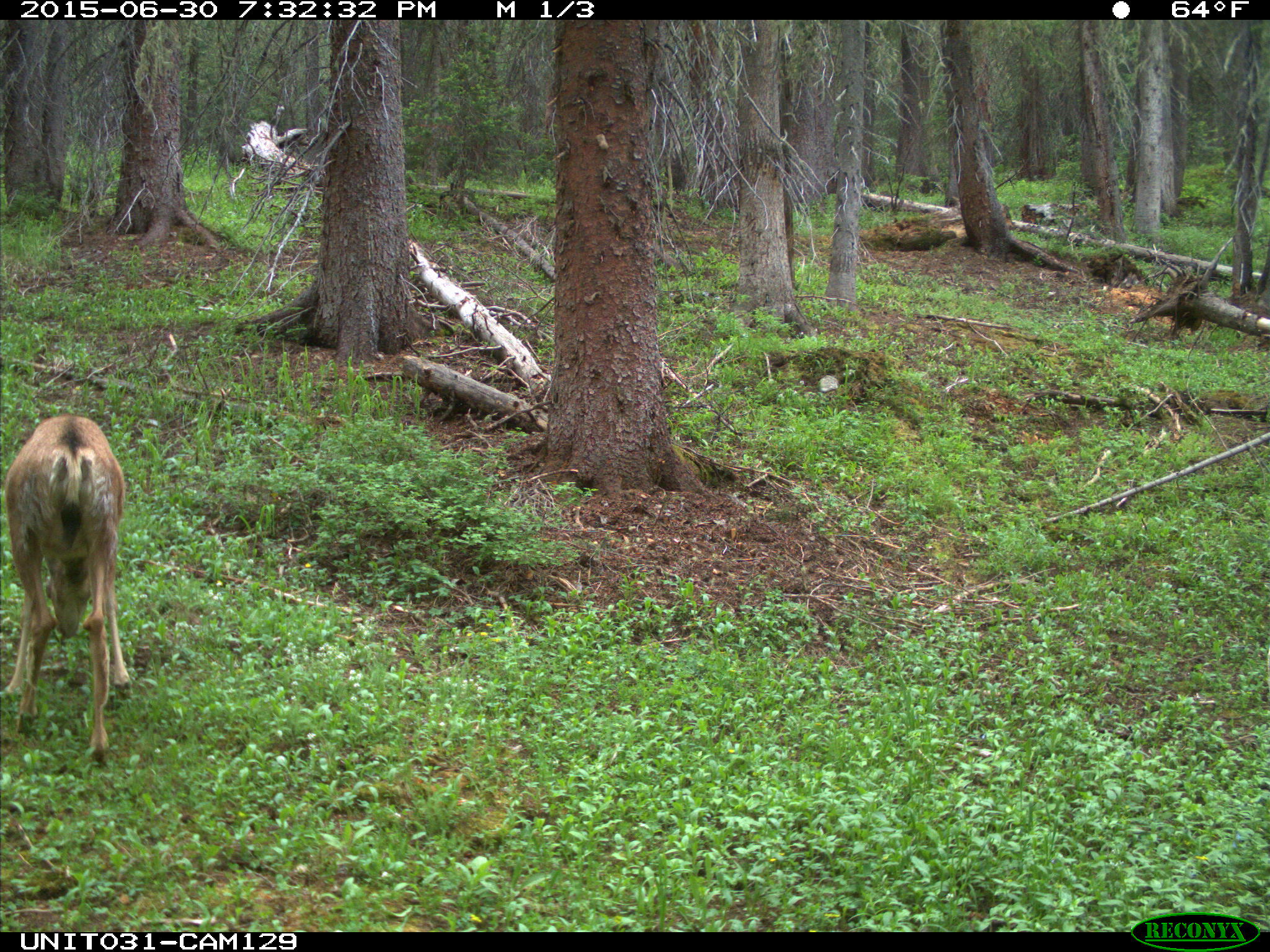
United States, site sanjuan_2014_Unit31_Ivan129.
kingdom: Animalia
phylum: Chordata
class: Mammalia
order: Artiodactyla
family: Cervidae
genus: Odocoileus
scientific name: Odocoileus hemionus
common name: mule deer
Odocoileus hemionus (mule deer).